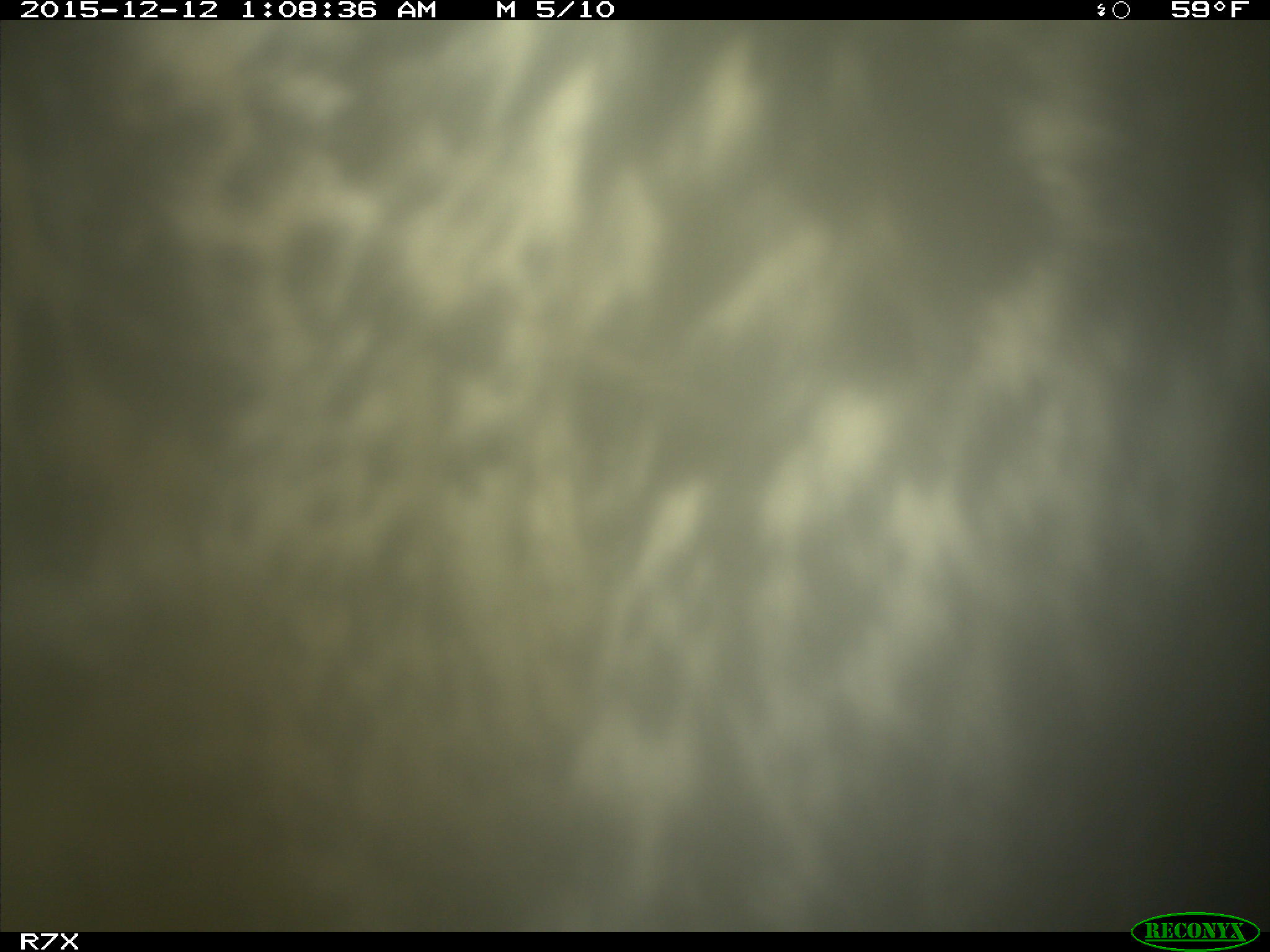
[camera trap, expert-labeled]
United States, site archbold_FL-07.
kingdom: Animalia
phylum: Chordata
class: Mammalia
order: Artiodactyla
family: Bovidae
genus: Bos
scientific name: Bos taurus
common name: domestic cow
Bos taurus (domestic cow).